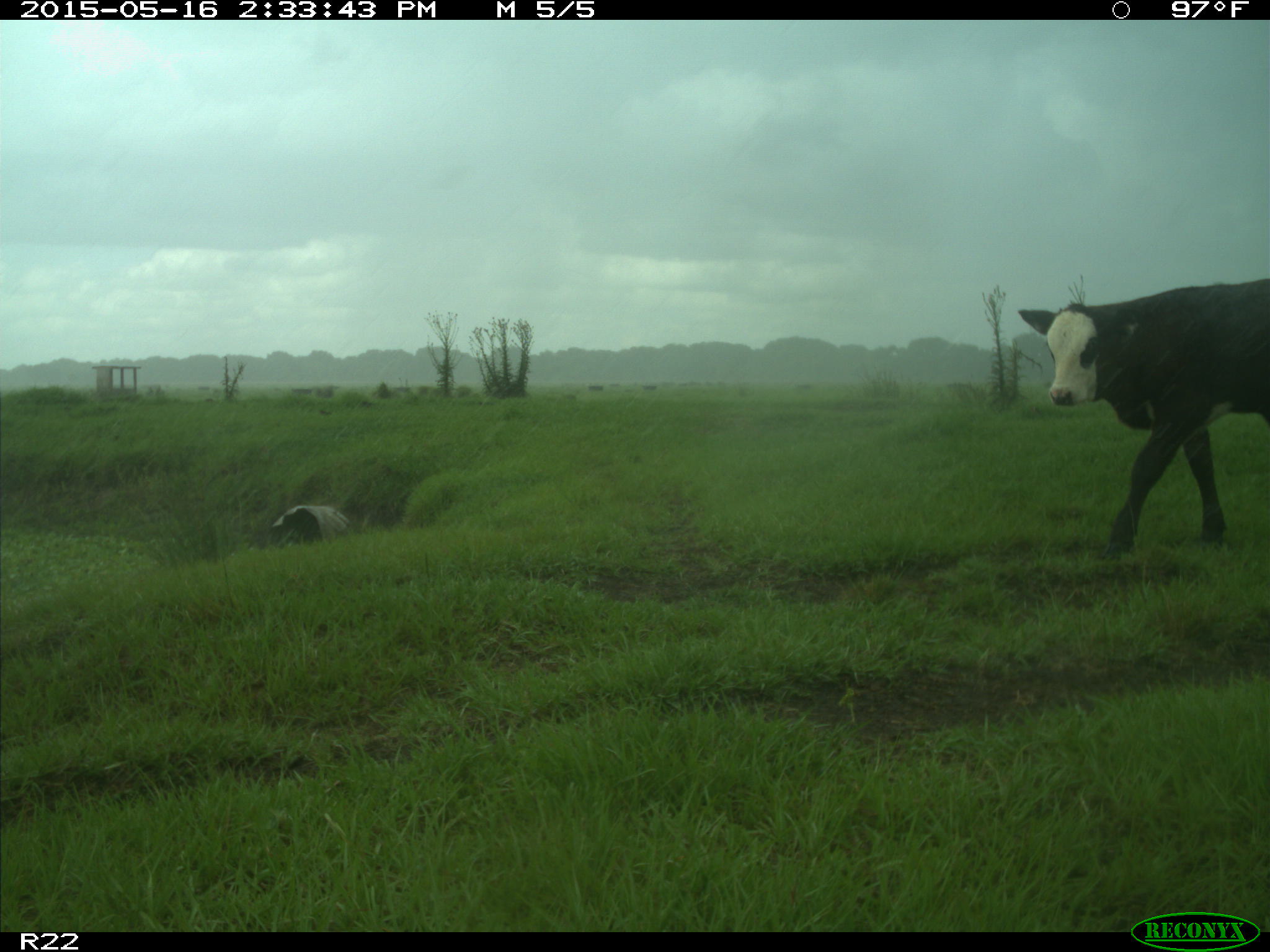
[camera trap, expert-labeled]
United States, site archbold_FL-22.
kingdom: Animalia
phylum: Chordata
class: Mammalia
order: Artiodactyla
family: Bovidae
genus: Bos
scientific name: Bos taurus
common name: domestic cow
Bos taurus (domestic cow).